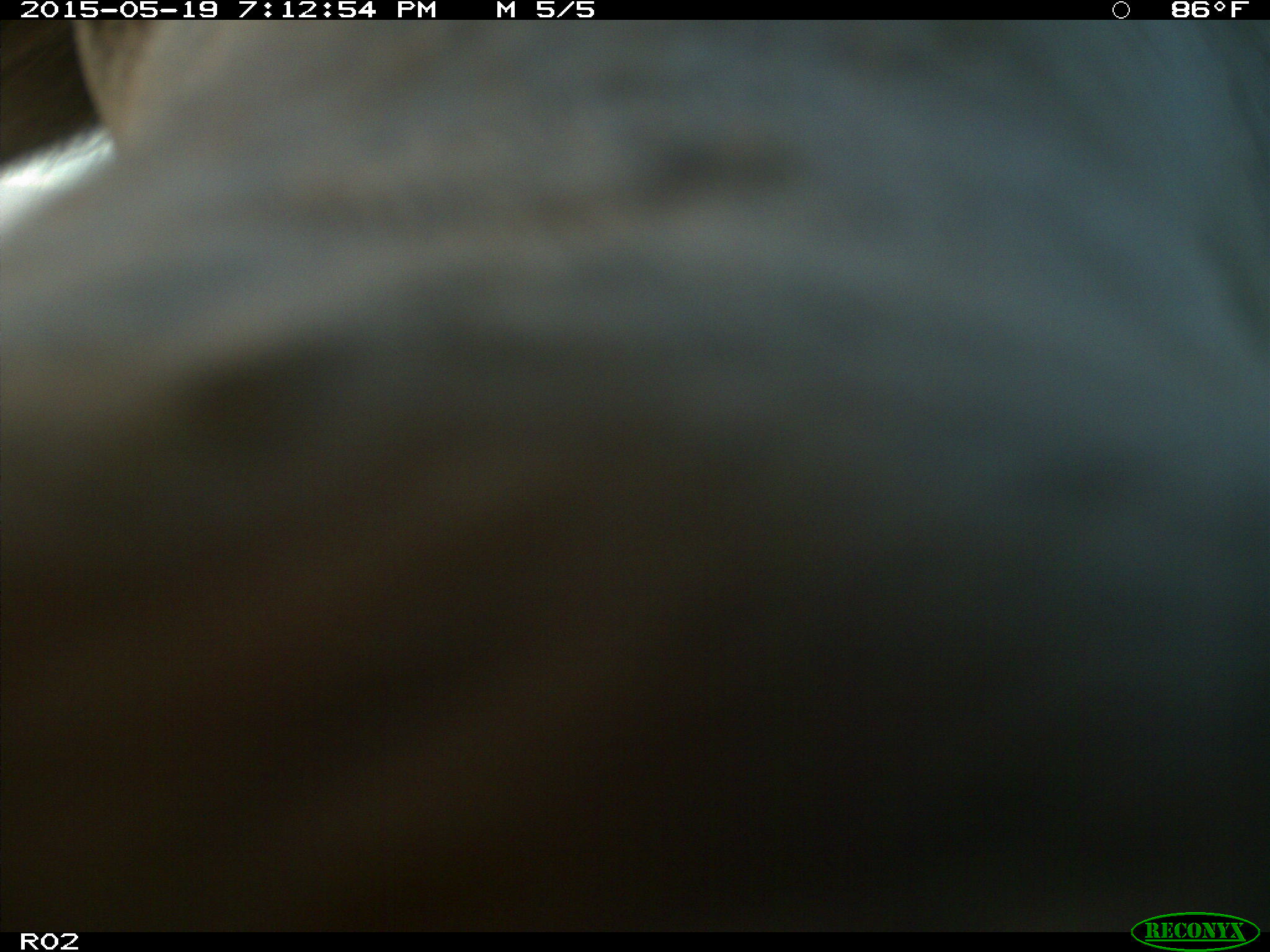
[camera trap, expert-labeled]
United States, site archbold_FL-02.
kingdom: Animalia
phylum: Chordata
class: Mammalia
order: Artiodactyla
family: Bovidae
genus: Bos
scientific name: Bos taurus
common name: domestic cow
Bos taurus (domestic cow).